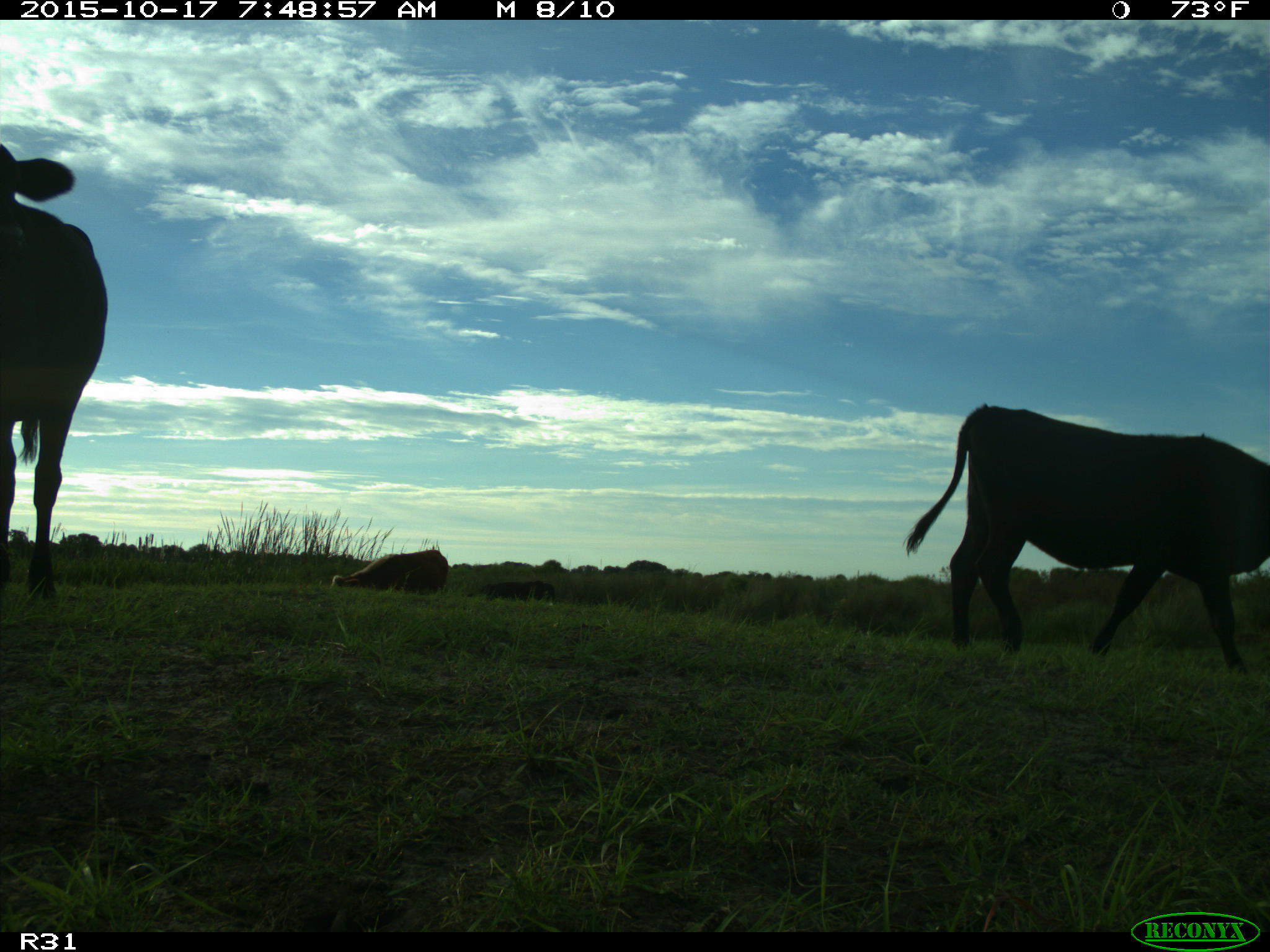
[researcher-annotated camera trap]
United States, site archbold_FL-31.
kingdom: Animalia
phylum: Chordata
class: Mammalia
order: Artiodactyla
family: Bovidae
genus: Bos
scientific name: Bos taurus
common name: domestic cow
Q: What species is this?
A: Bos taurus (domestic cow).